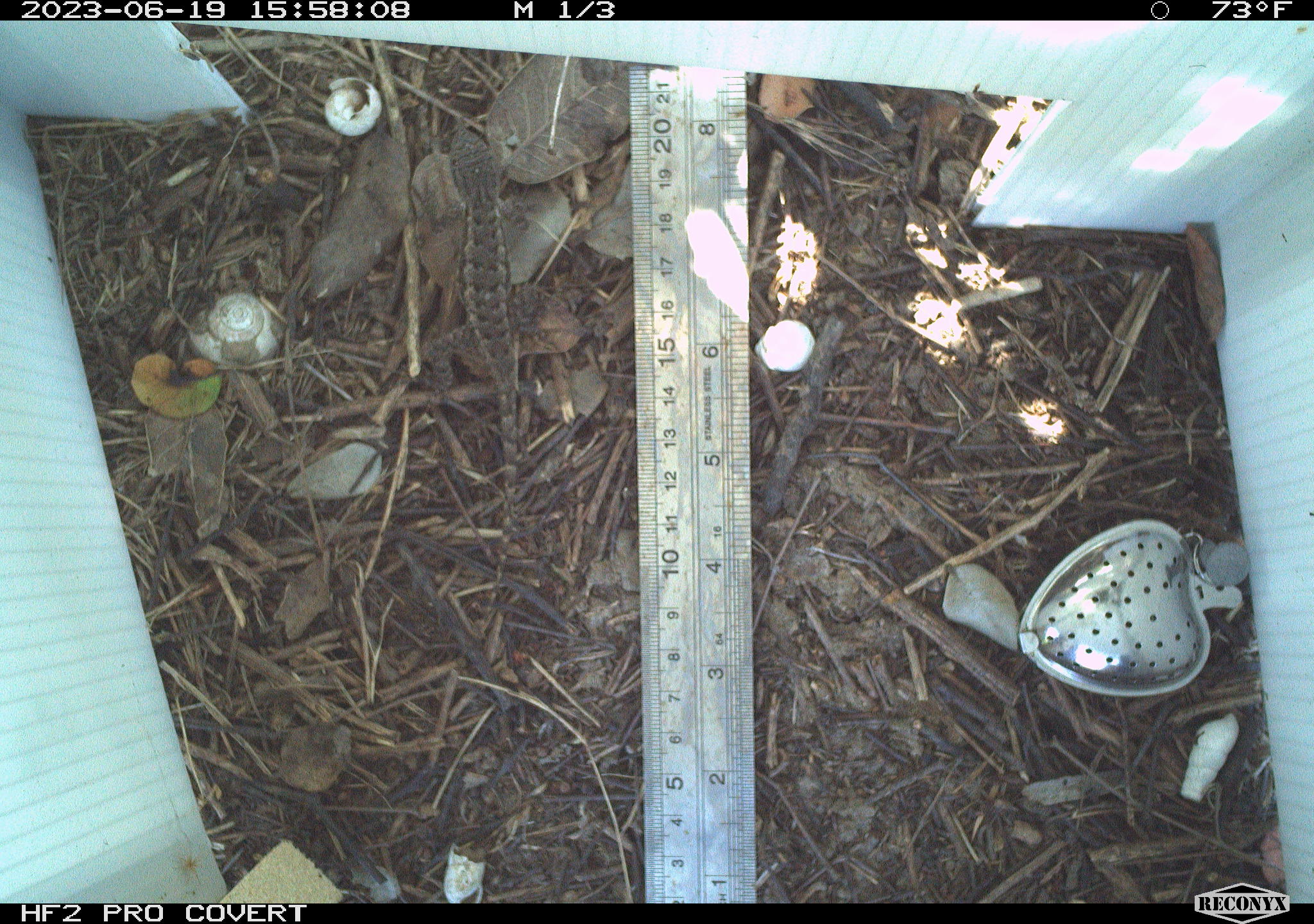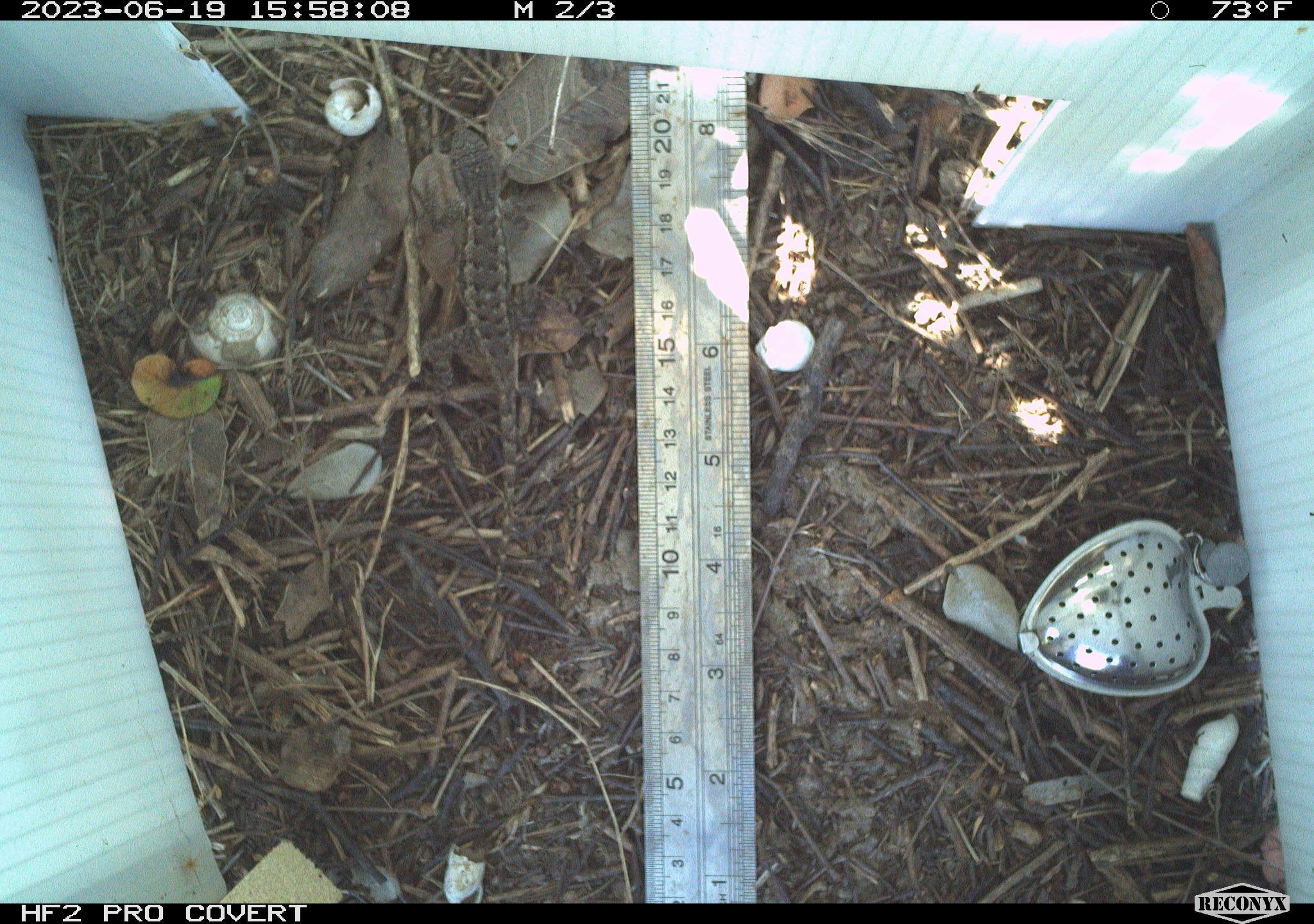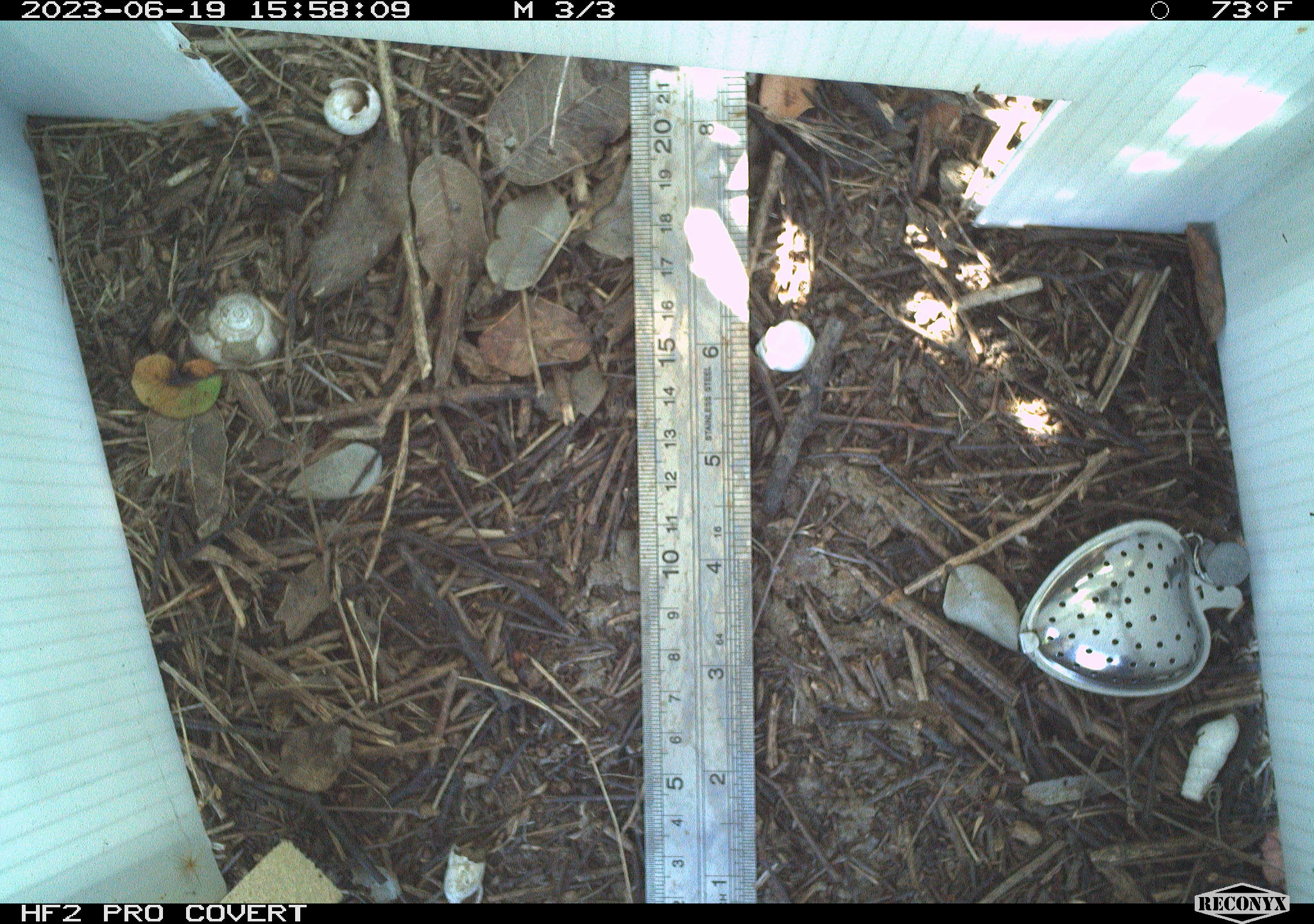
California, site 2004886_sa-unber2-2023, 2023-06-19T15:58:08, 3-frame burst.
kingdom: Animalia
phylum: Chordata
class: Reptilia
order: Squamata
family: Phrynosomatidae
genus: Sceloporus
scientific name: Sceloporus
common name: spiny lizards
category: sceloporus species